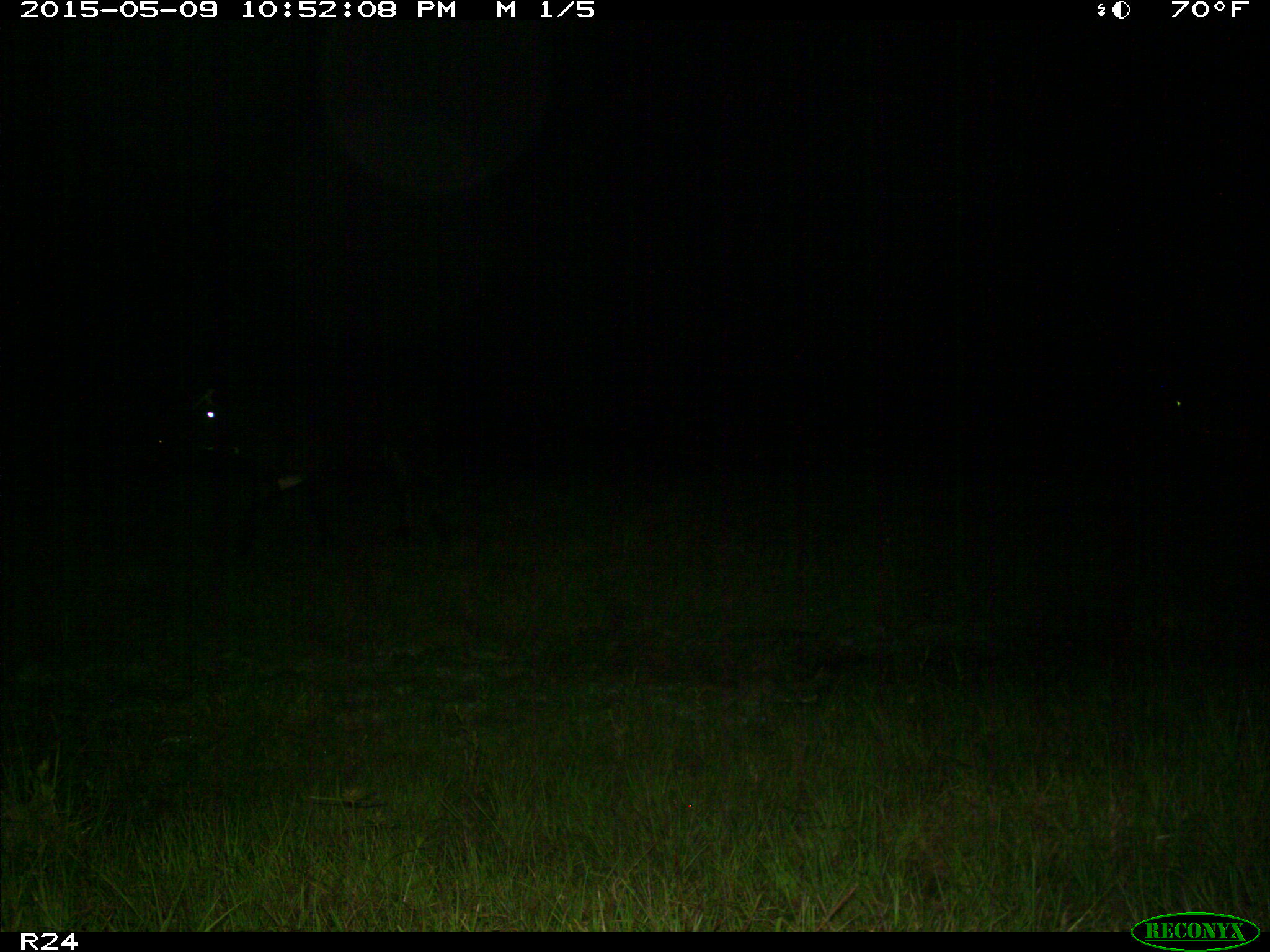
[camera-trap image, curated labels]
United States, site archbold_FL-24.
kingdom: Animalia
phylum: Chordata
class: Aves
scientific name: Aves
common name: birds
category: unidentified bird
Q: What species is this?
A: Unidentified bird (birds) (Aves).